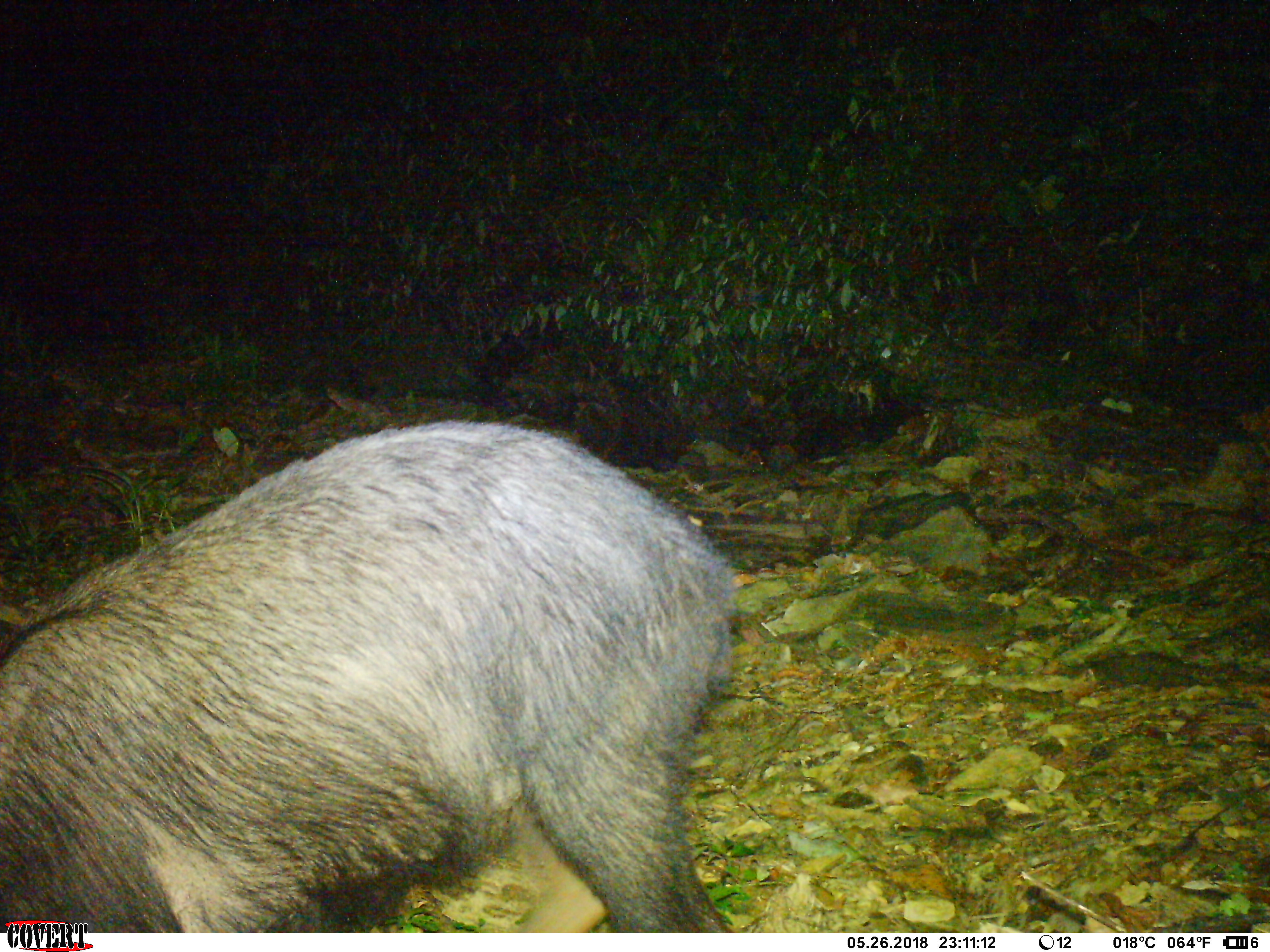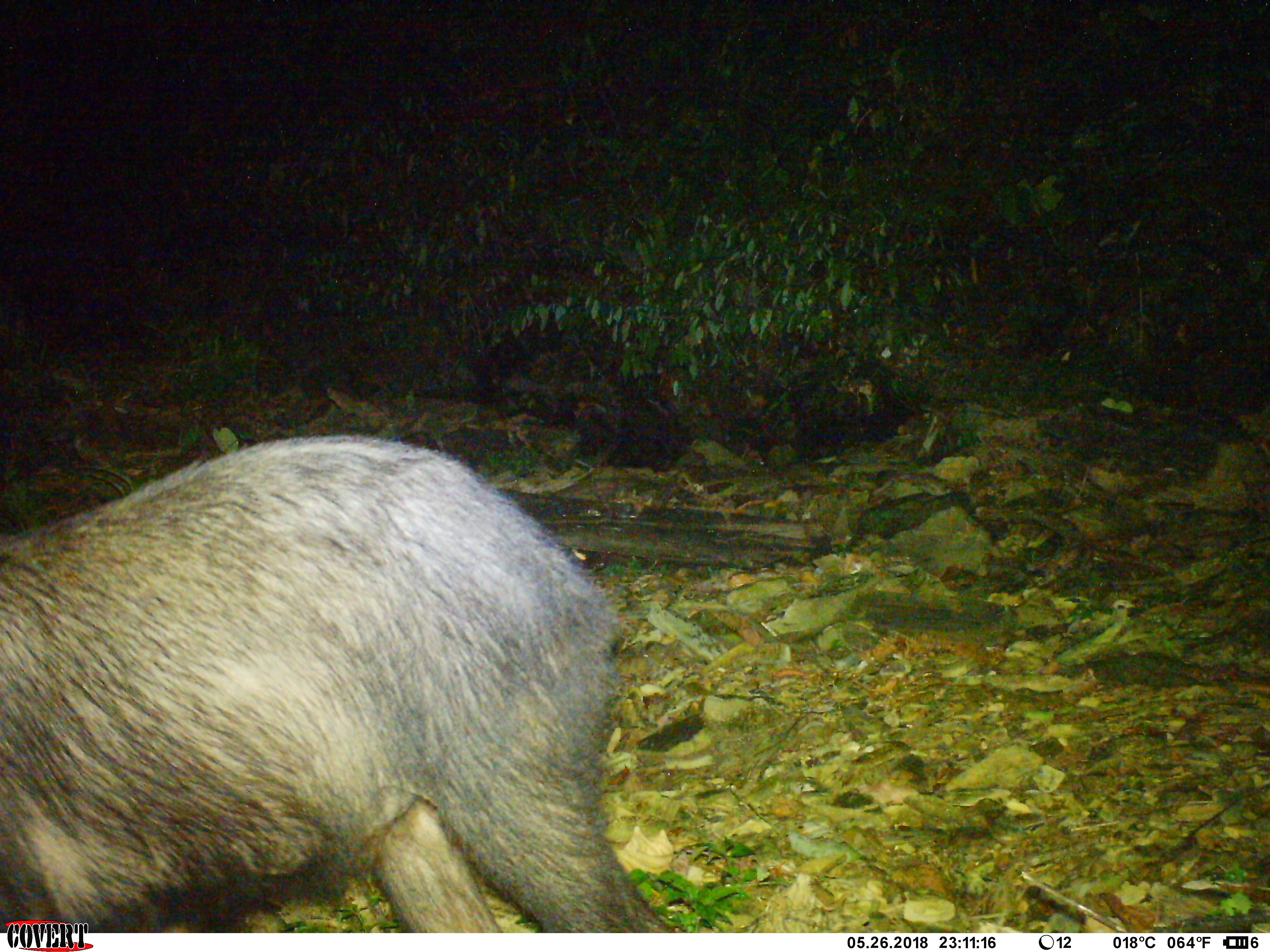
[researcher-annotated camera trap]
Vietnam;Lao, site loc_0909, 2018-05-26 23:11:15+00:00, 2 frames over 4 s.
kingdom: Animalia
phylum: Chordata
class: Mammalia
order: Artiodactyla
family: Bovidae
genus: Capricornis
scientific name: Capricornis sumatraensis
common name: chinese serow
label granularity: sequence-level